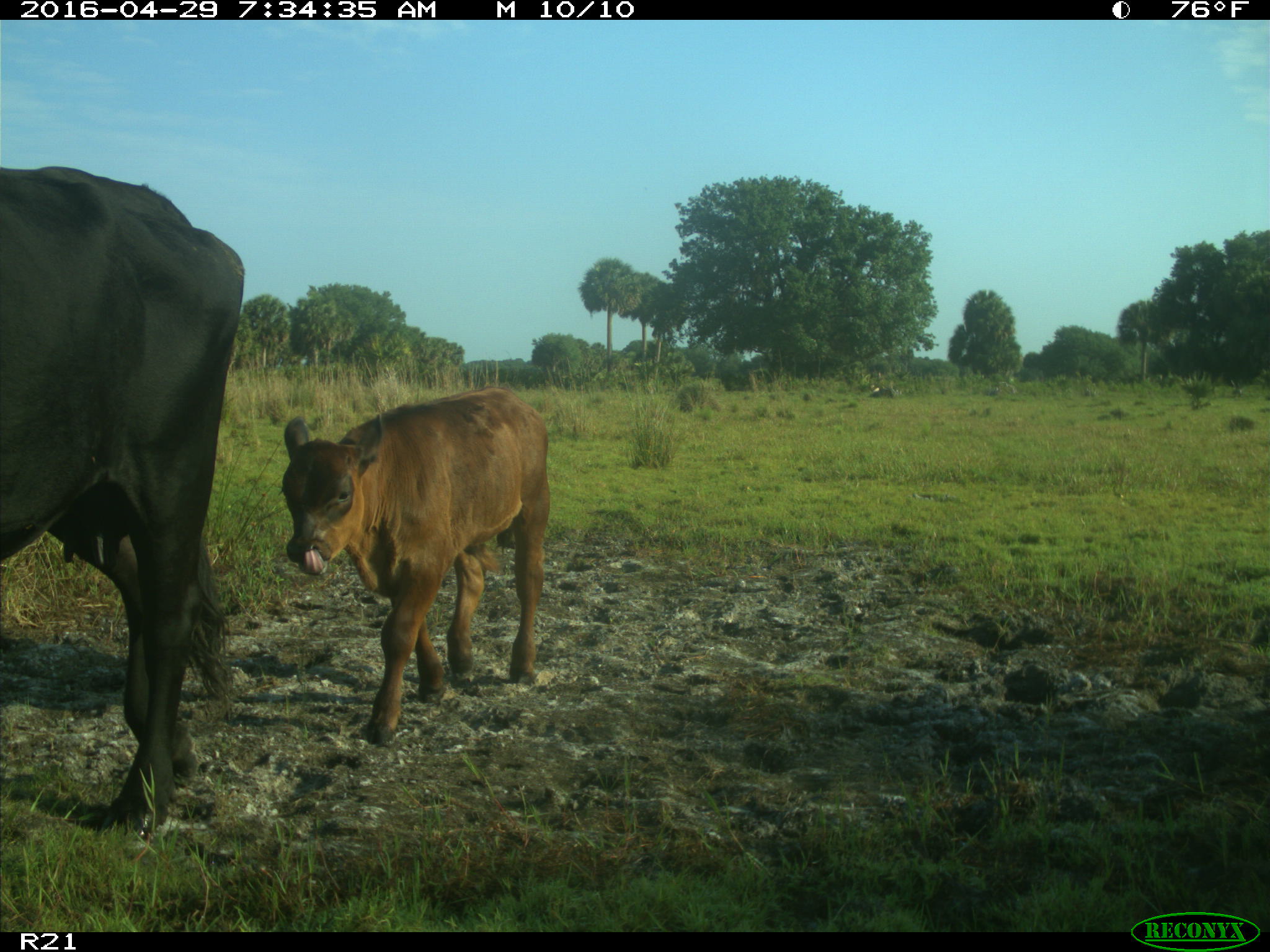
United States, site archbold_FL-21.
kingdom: Animalia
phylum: Chordata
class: Mammalia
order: Artiodactyla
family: Bovidae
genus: Bos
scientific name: Bos taurus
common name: domestic cow